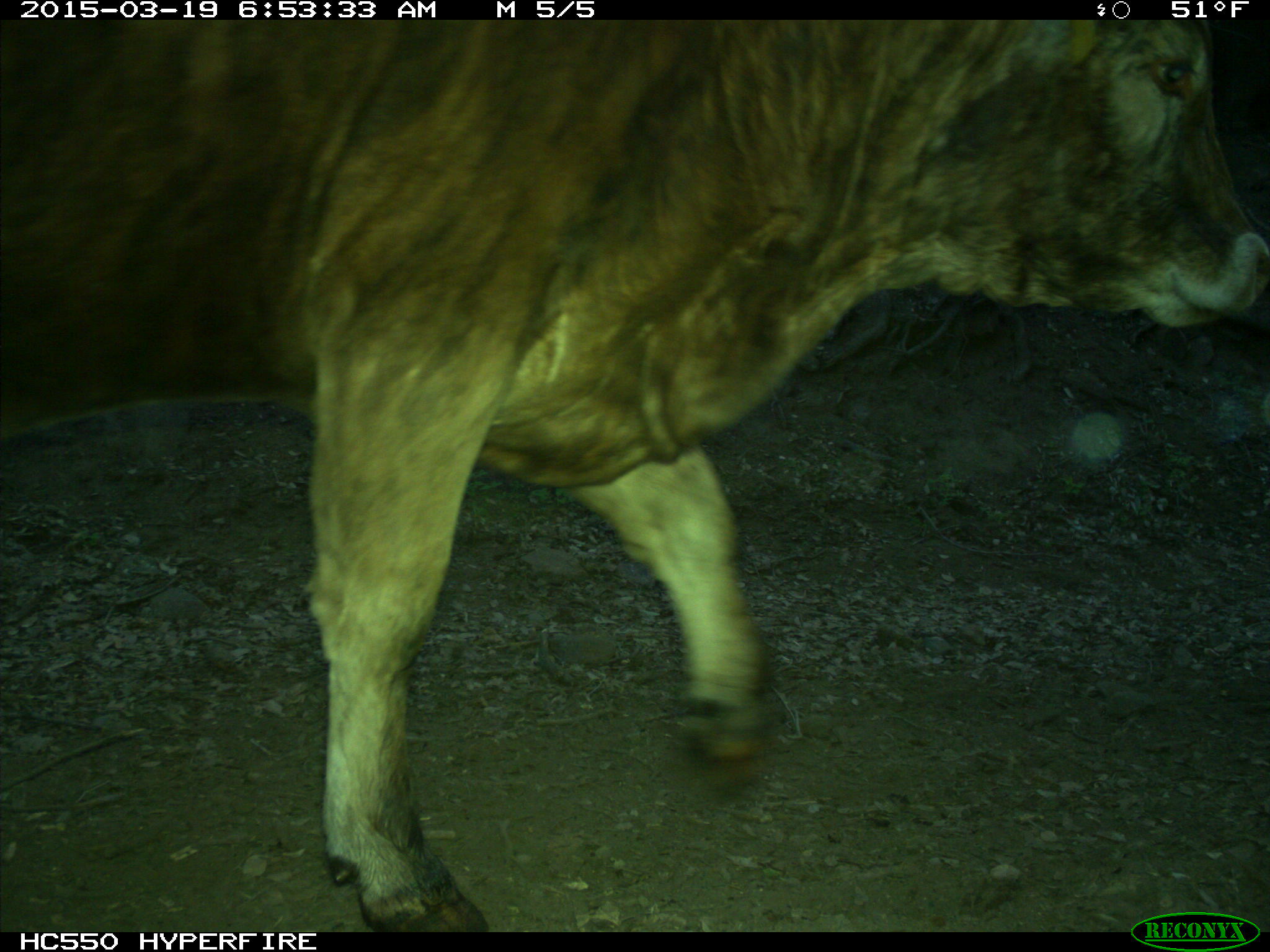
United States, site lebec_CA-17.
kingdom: Animalia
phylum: Chordata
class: Mammalia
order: Artiodactyla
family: Bovidae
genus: Bos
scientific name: Bos taurus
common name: domestic cow